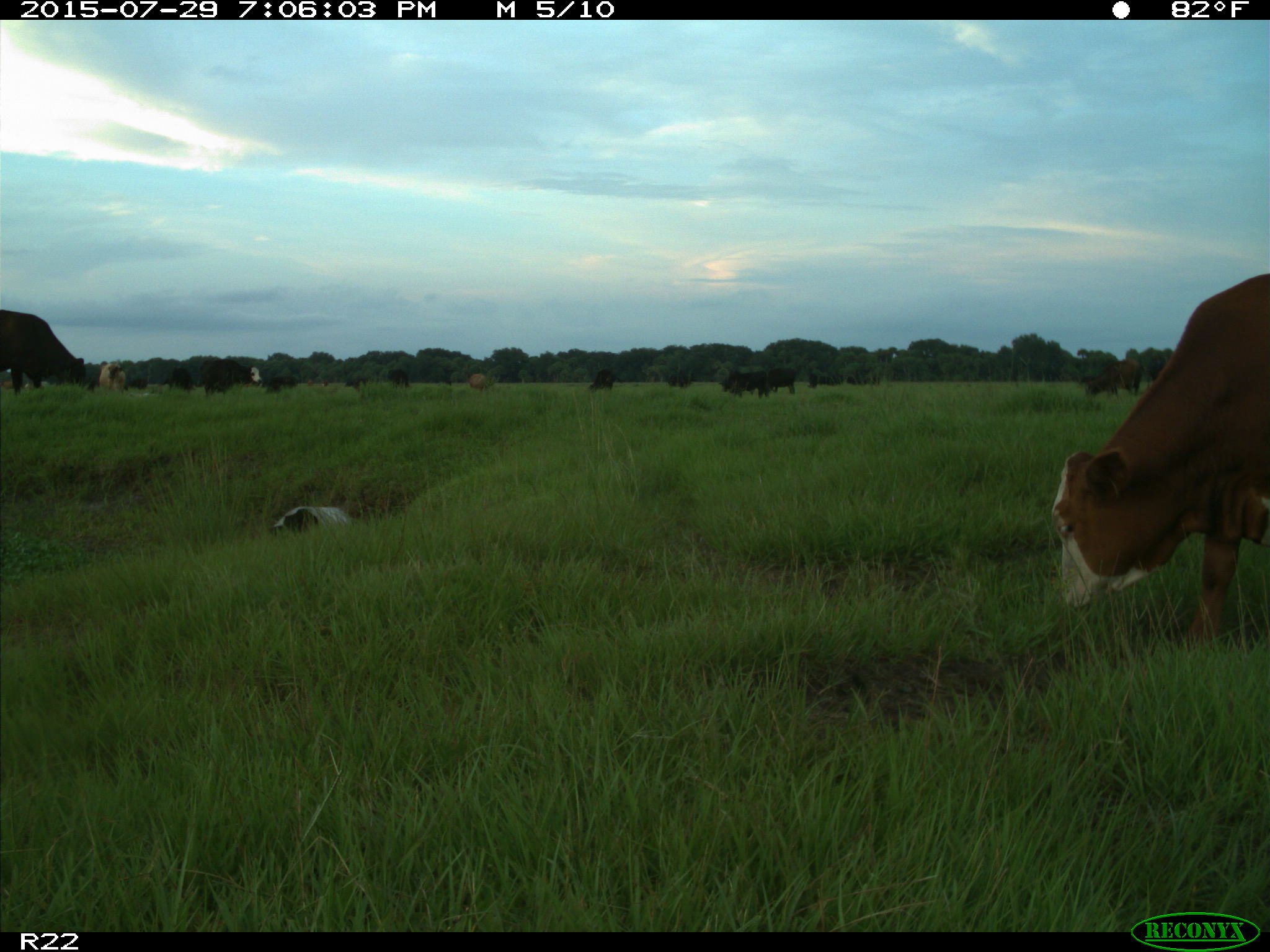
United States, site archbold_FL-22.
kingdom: Animalia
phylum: Chordata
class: Mammalia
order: Artiodactyla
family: Bovidae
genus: Bos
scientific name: Bos taurus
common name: domestic cow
Bos taurus (domestic cow).